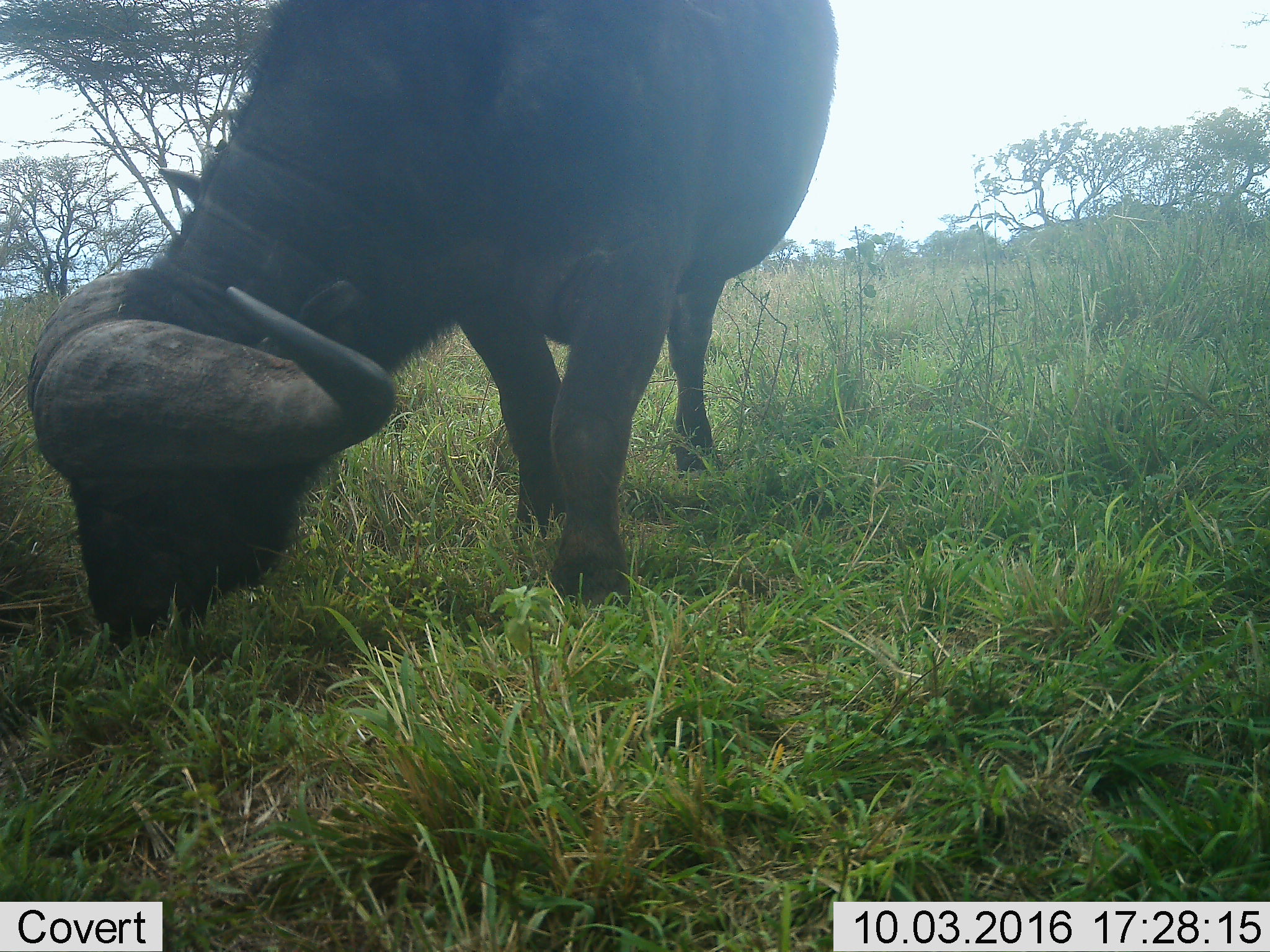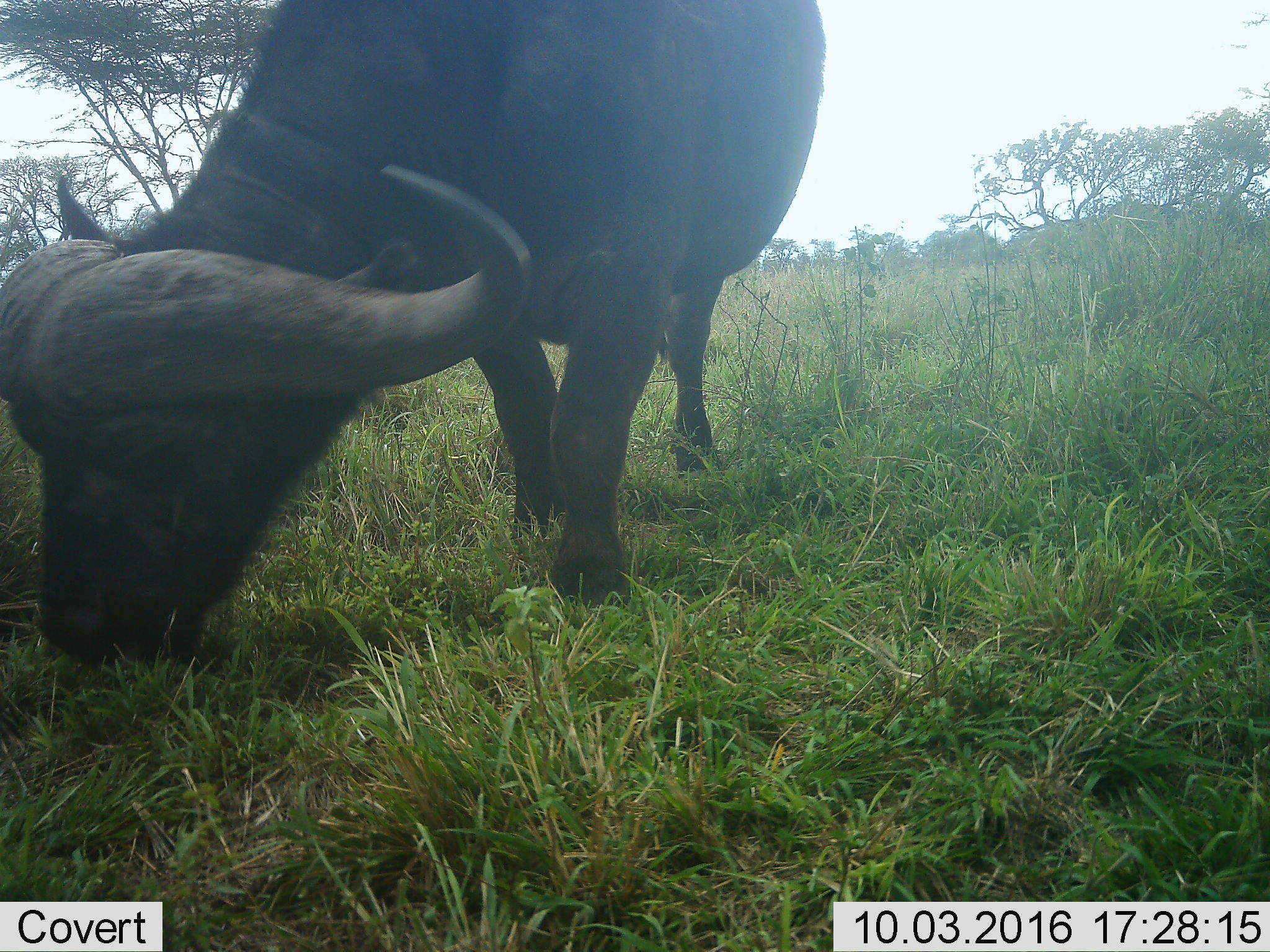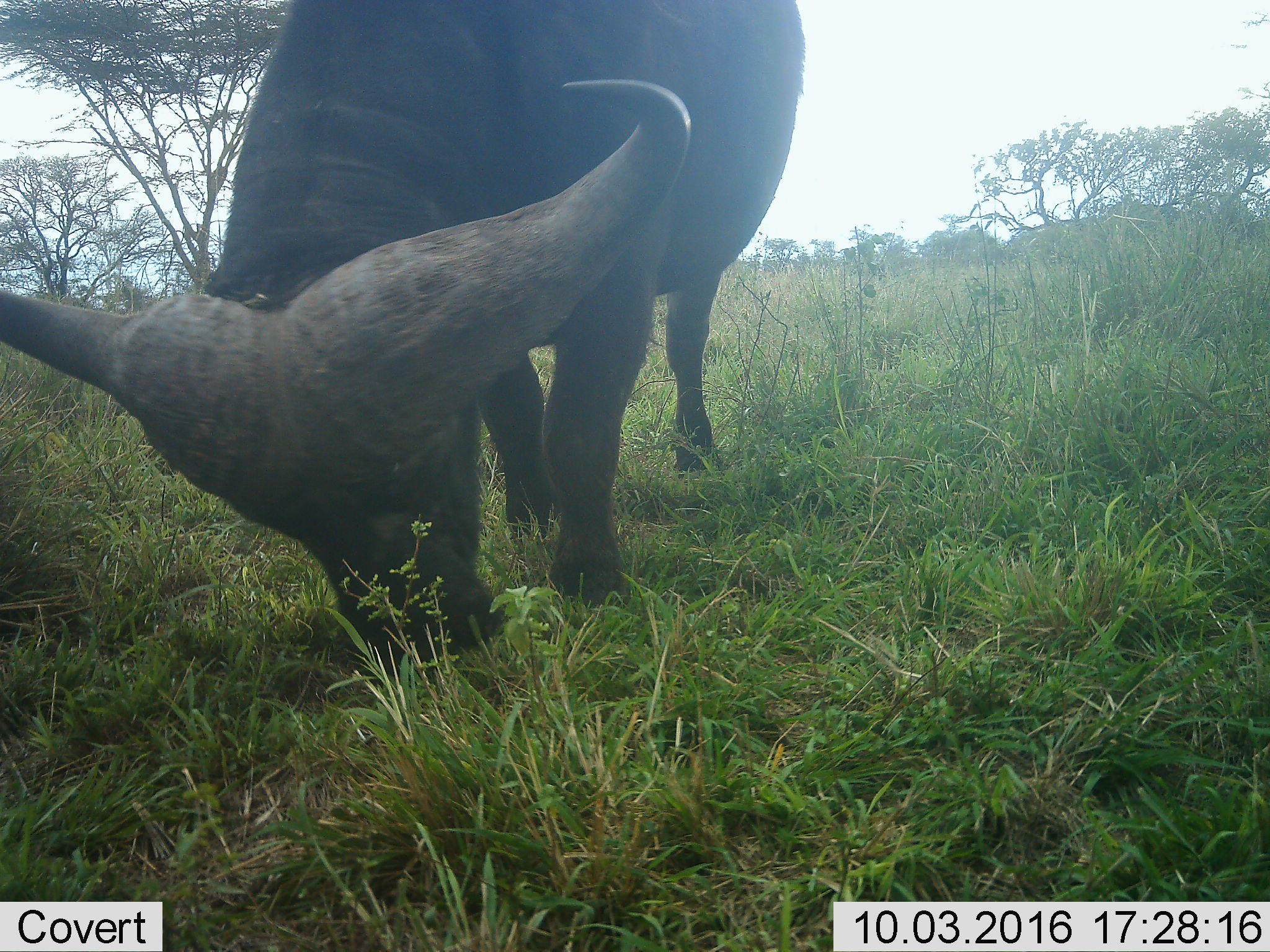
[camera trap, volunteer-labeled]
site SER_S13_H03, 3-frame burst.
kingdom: Animalia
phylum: Chordata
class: Mammalia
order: Artiodactyla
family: Bovidae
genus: Syncerus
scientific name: Syncerus caffer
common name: african buffalo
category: buffalo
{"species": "buffalo (african buffalo) (Syncerus caffer)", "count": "1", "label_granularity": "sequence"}